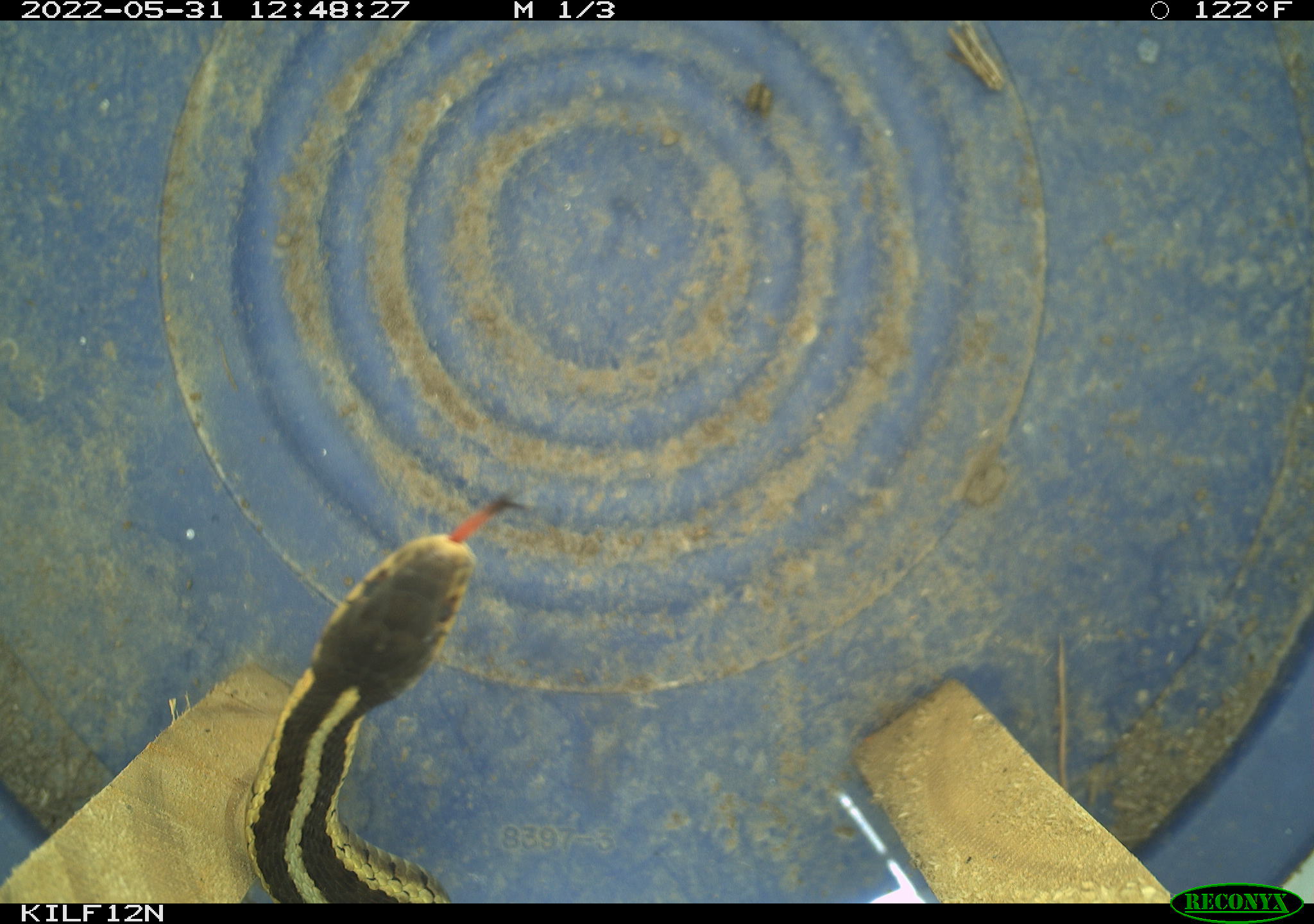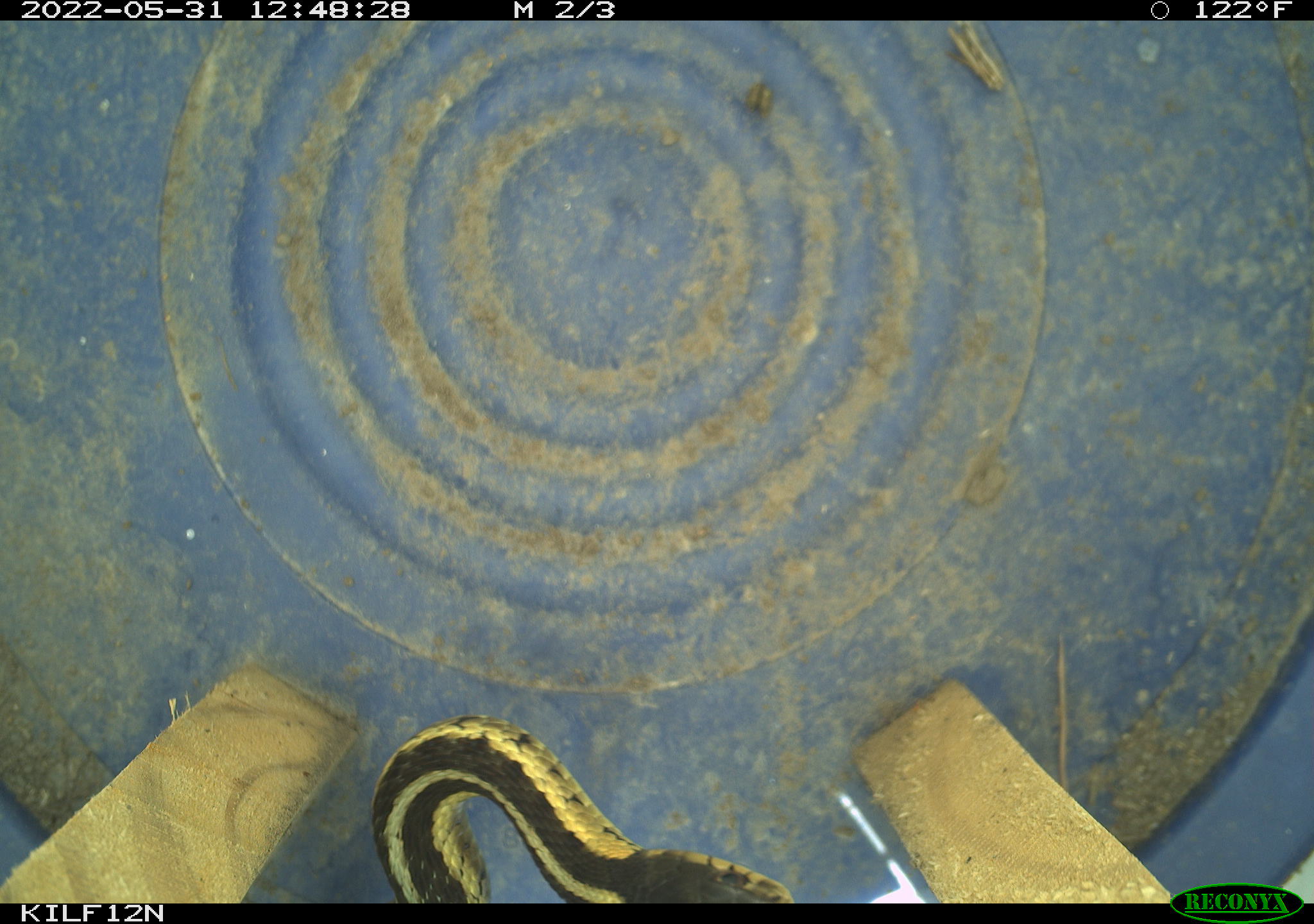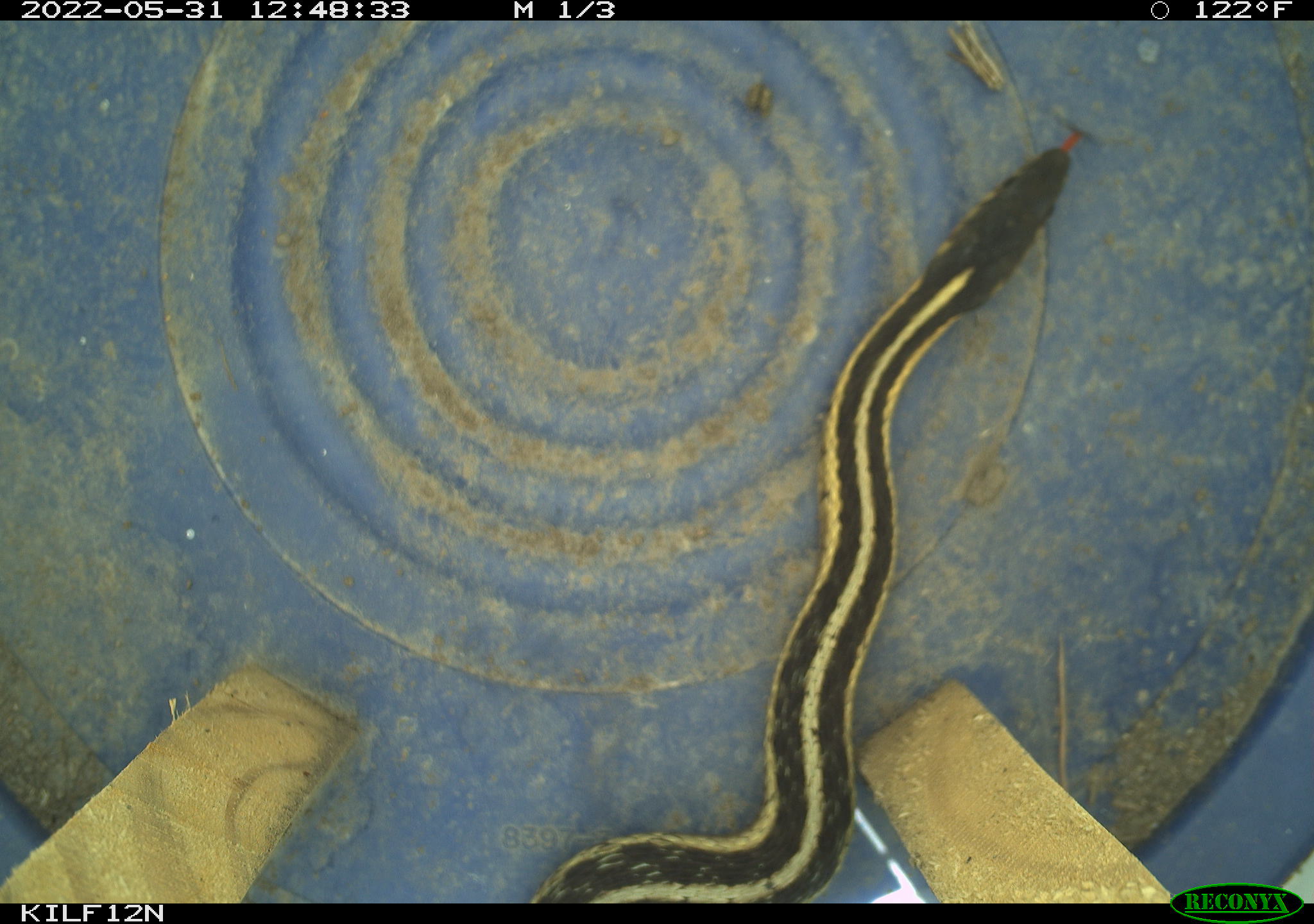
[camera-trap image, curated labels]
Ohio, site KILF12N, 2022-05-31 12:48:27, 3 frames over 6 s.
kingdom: Animalia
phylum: Chordata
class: Reptilia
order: Squamata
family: Colubridae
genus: Thamnophis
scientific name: Thamnophis sirtalis sirtalis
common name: eastern gartersnake